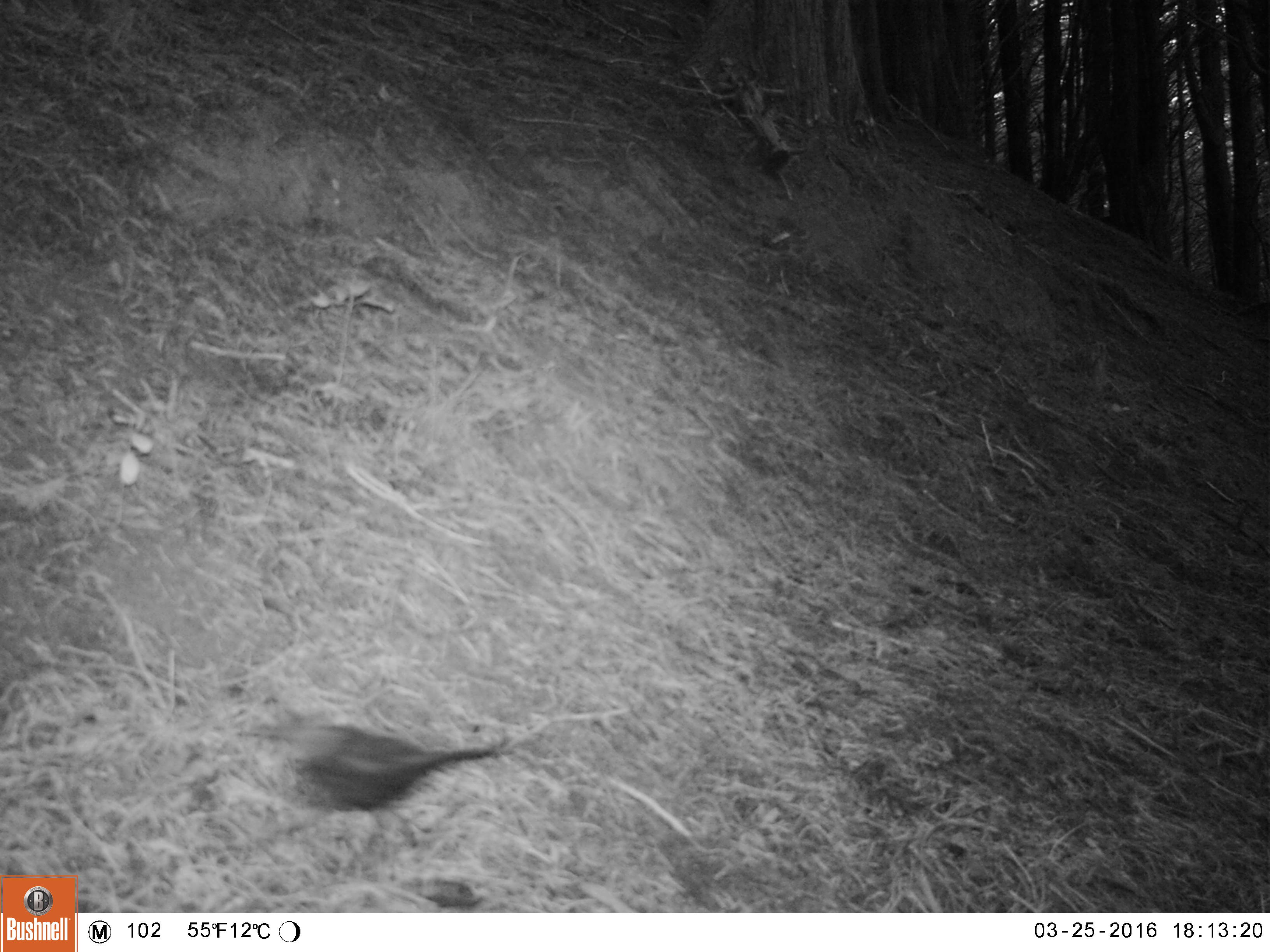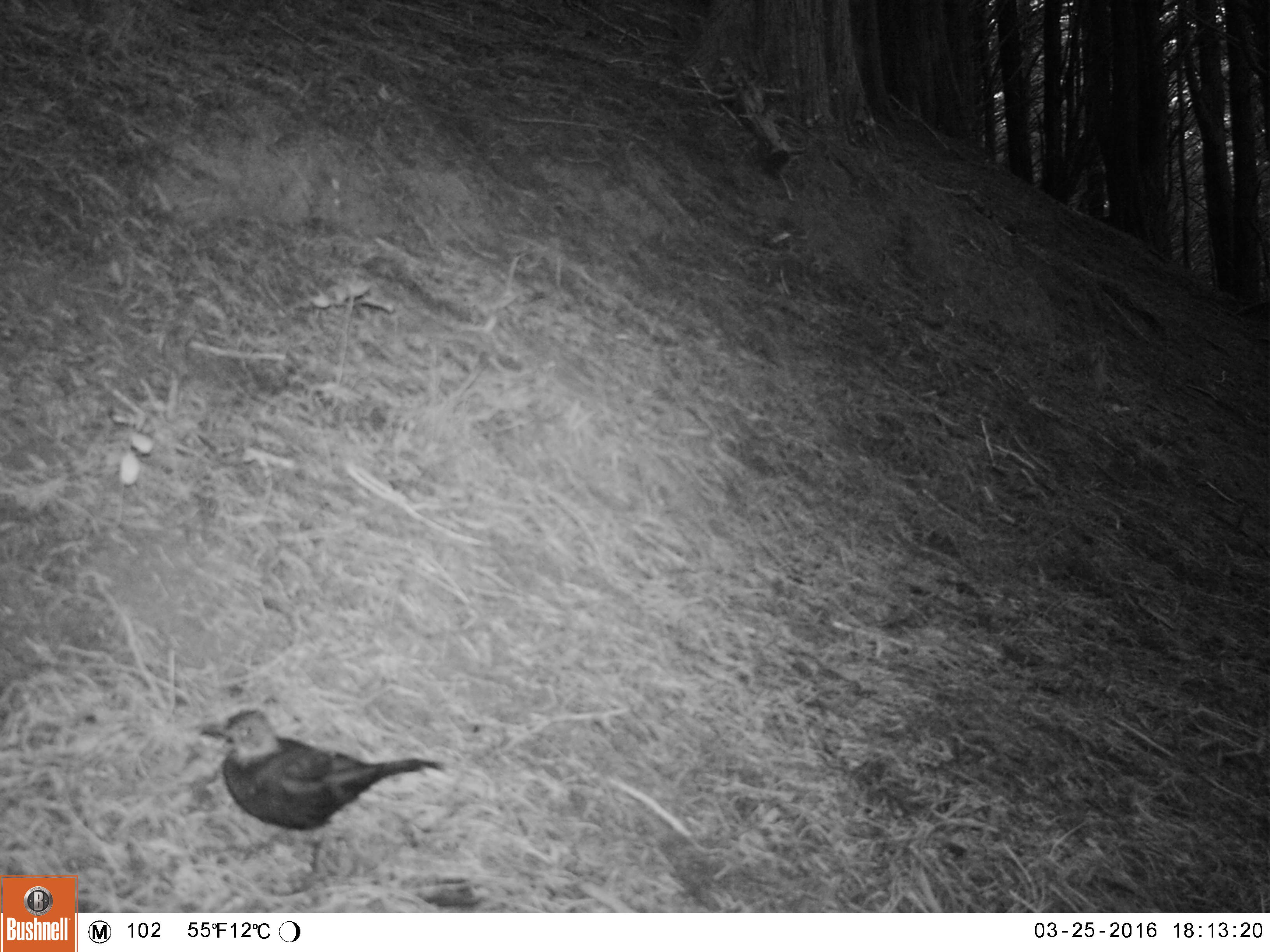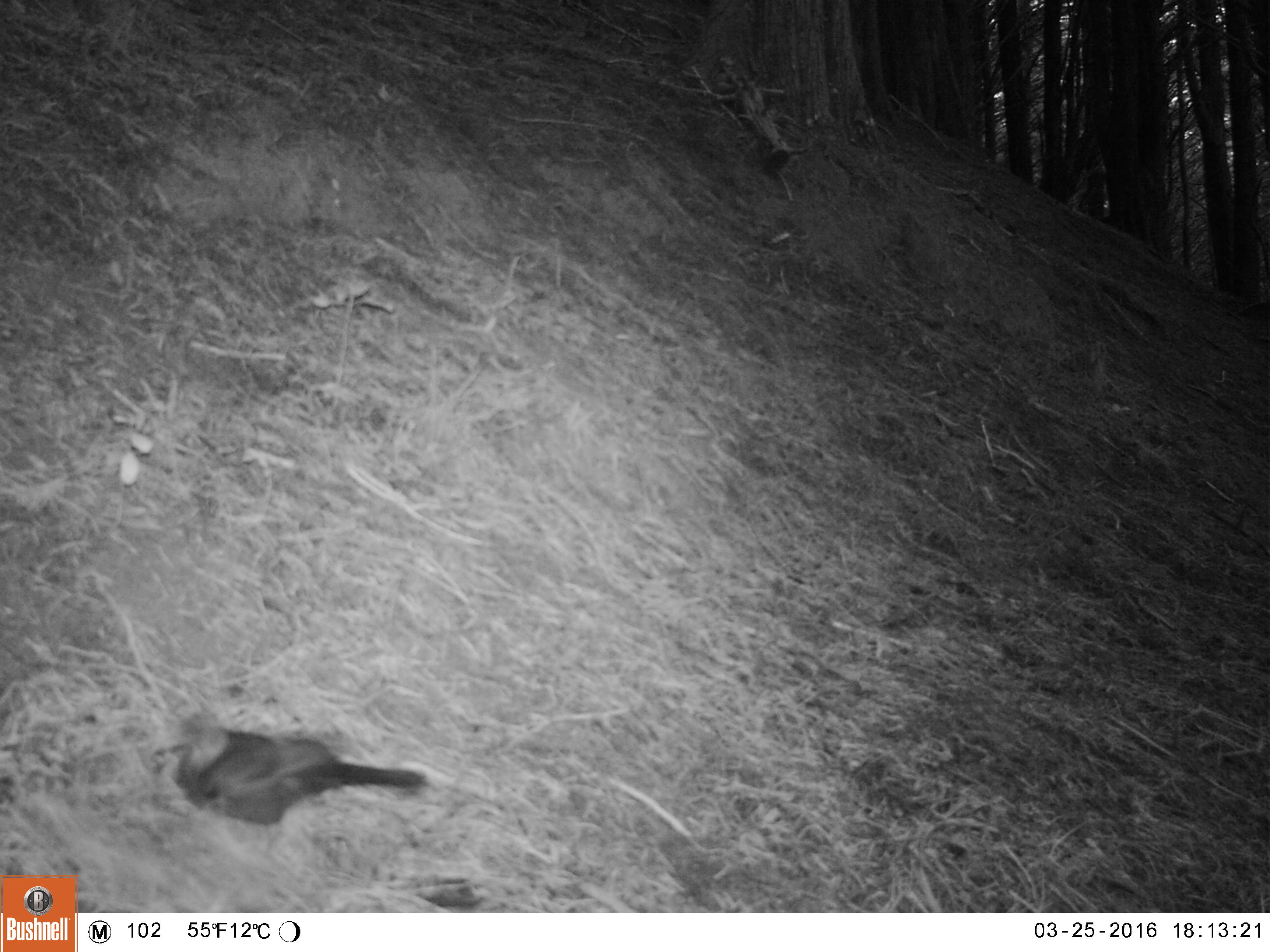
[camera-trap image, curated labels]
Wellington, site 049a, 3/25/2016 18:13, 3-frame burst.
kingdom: Animalia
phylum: Chordata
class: Aves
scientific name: Aves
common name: bird